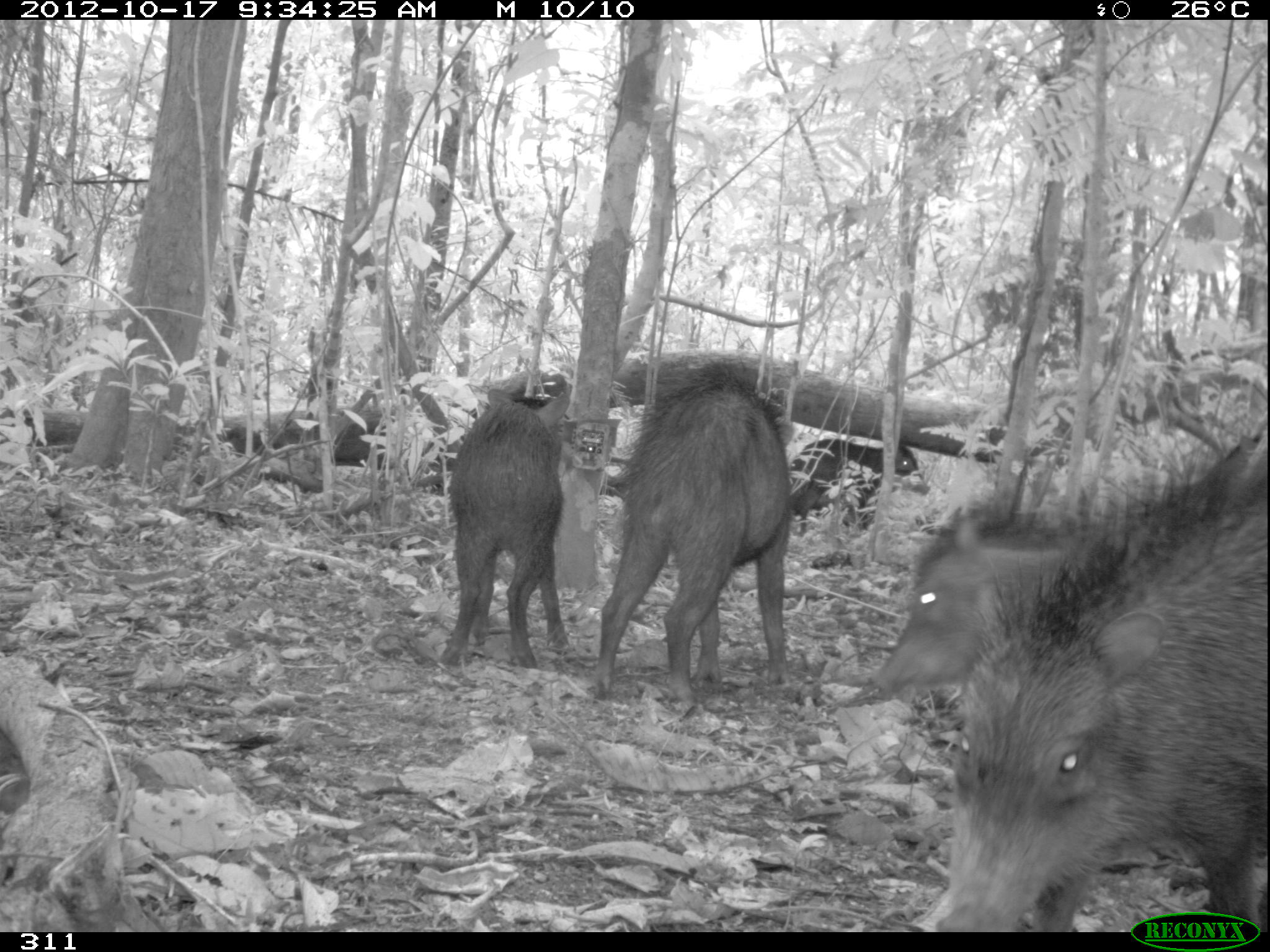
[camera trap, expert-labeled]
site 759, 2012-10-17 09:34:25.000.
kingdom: Animalia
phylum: Chordata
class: Mammalia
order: Artiodactyla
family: Tayassuidae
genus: Tayassu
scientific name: Tayassu pecari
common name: white-lipped peccary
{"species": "Tayassu pecari (white-lipped peccary)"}